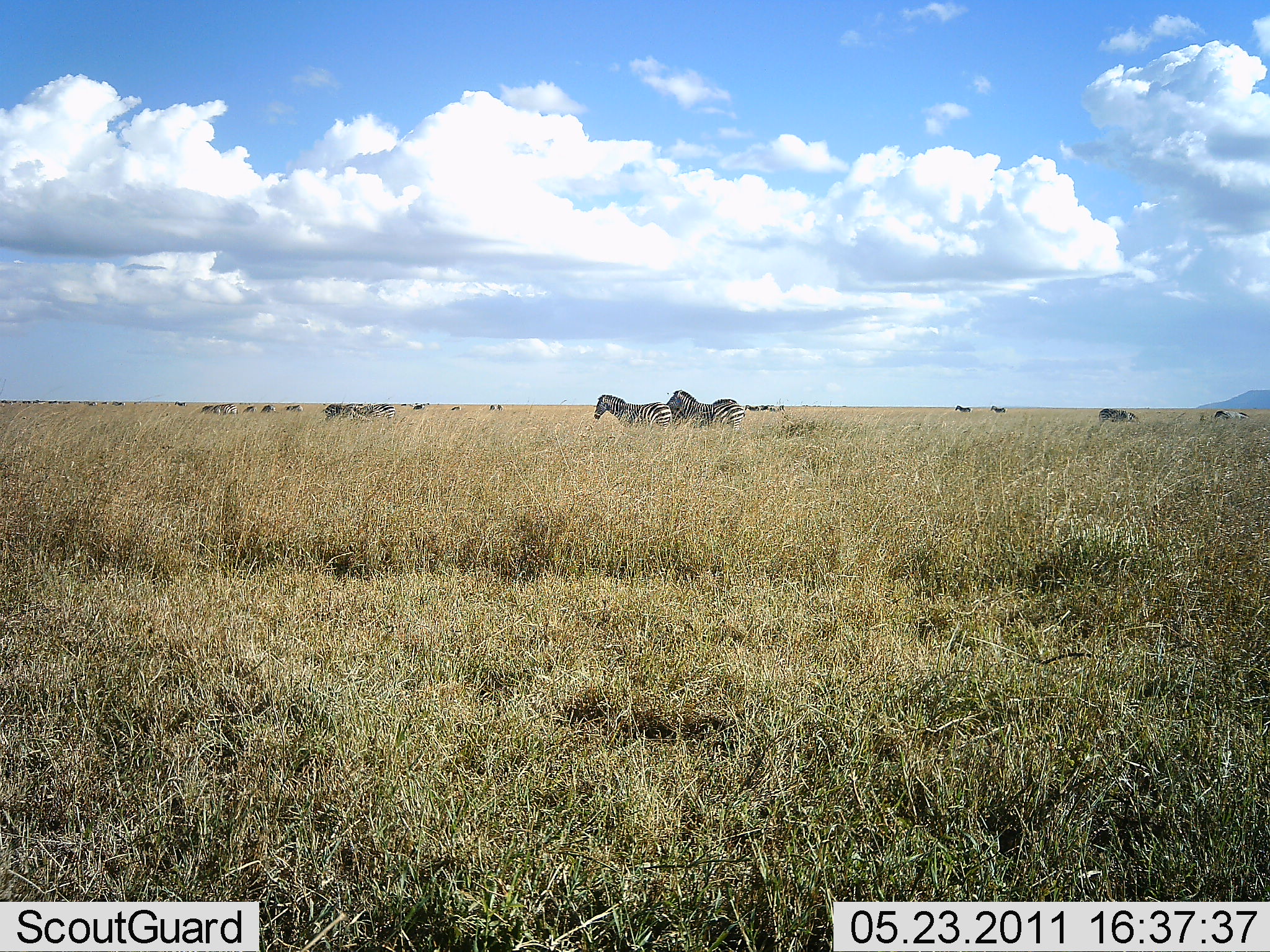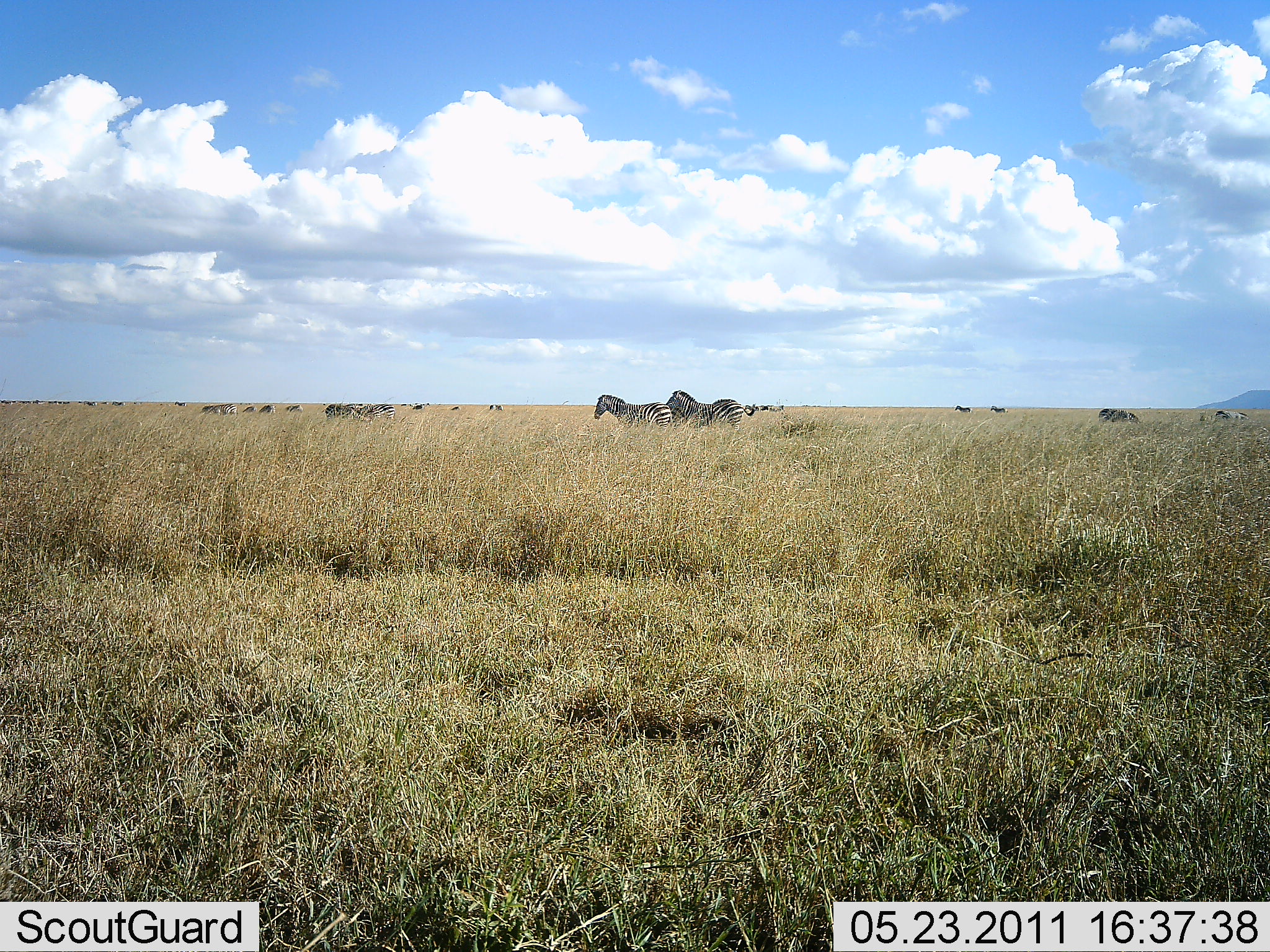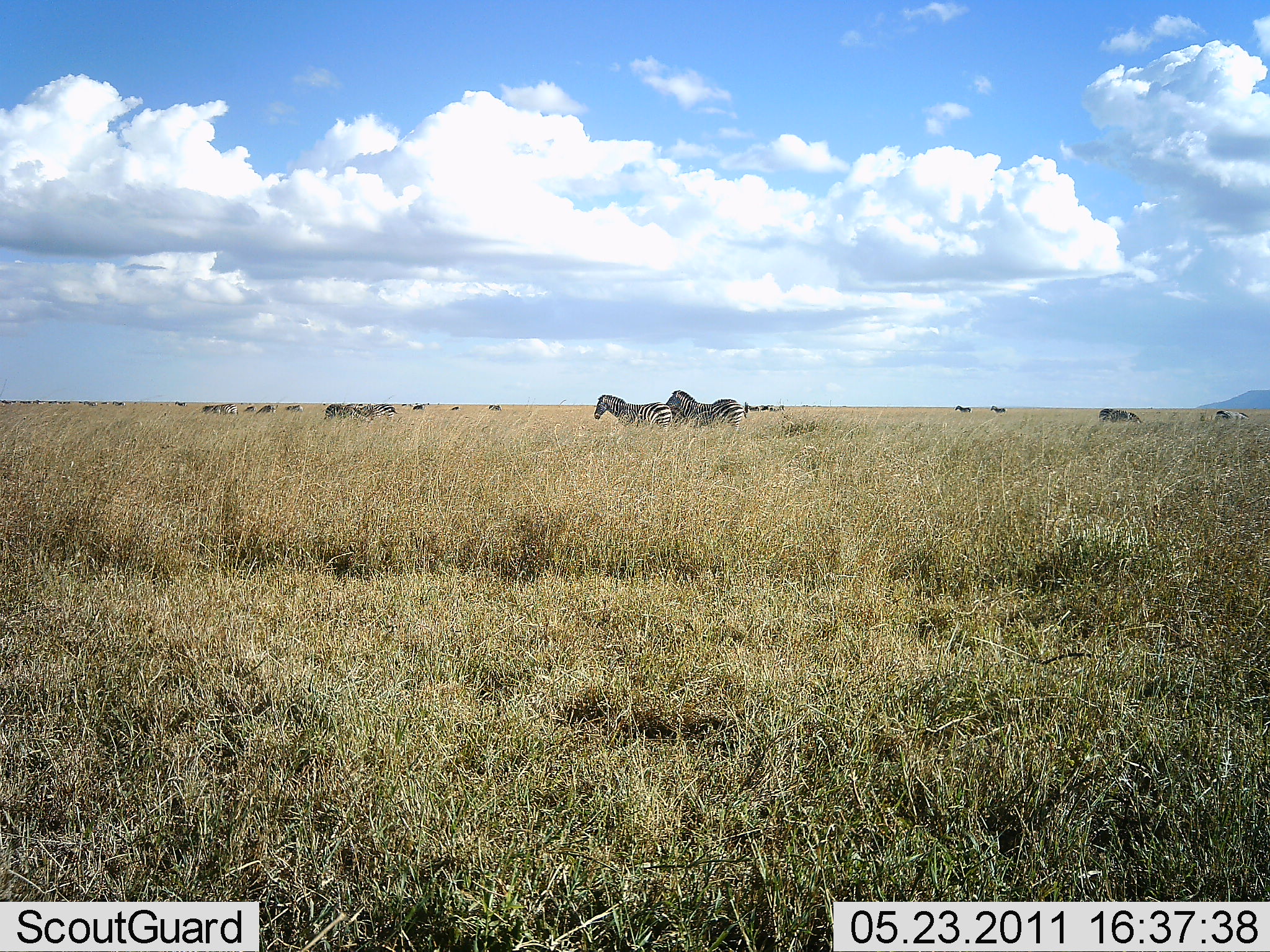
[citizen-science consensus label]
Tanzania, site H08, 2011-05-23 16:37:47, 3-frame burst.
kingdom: Animalia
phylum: Chordata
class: Mammalia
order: Perissodactyla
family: Equidae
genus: Equus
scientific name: Equus quagga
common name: plains zebra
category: zebra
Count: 11-50.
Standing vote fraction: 64%.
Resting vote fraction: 0%.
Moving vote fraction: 27%.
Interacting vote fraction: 0%.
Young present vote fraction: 0%.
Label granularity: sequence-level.